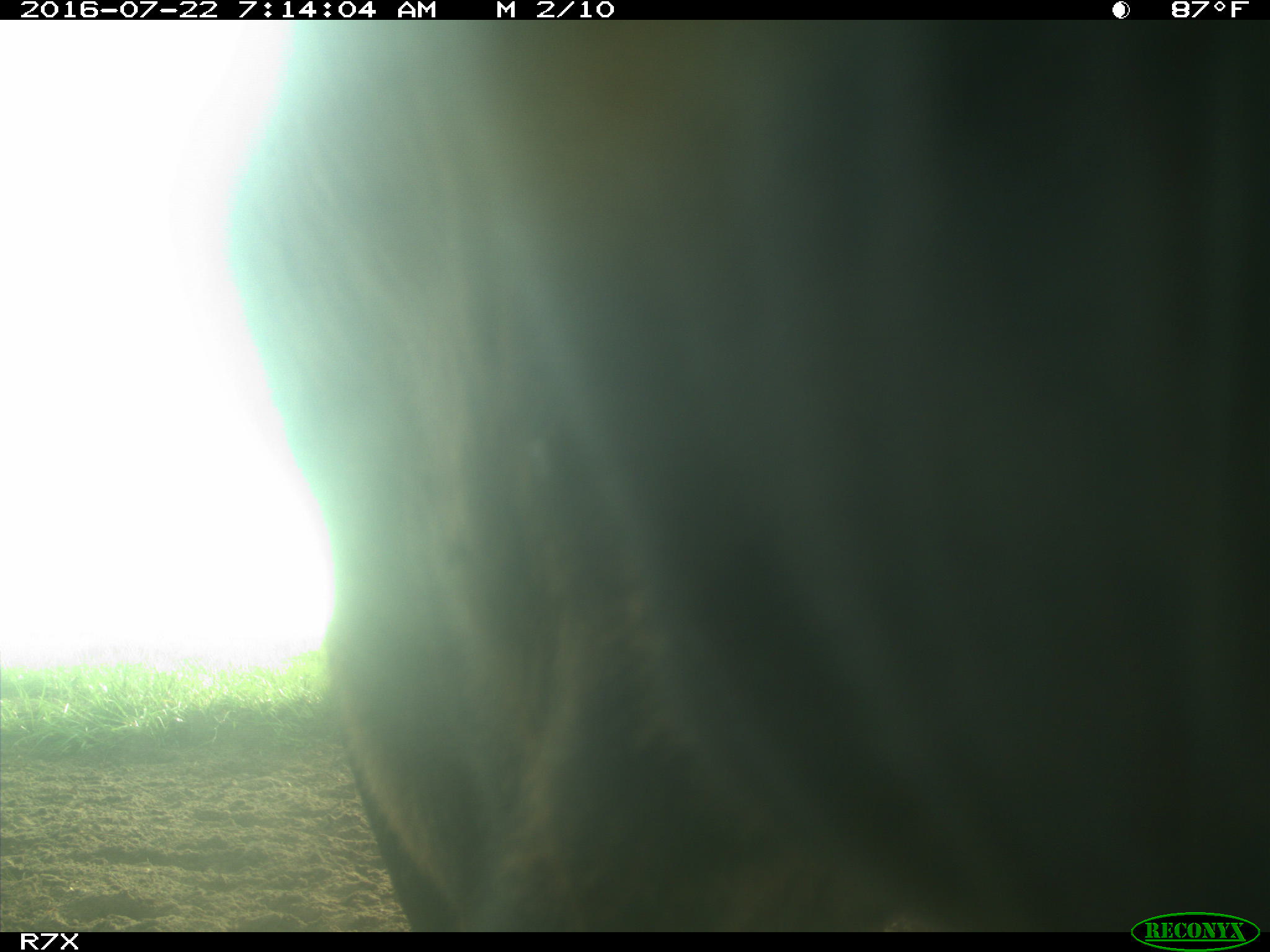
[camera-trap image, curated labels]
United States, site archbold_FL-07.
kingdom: Animalia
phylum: Chordata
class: Mammalia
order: Artiodactyla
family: Bovidae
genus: Bos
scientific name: Bos taurus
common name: domestic cow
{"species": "Bos taurus (domestic cow)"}